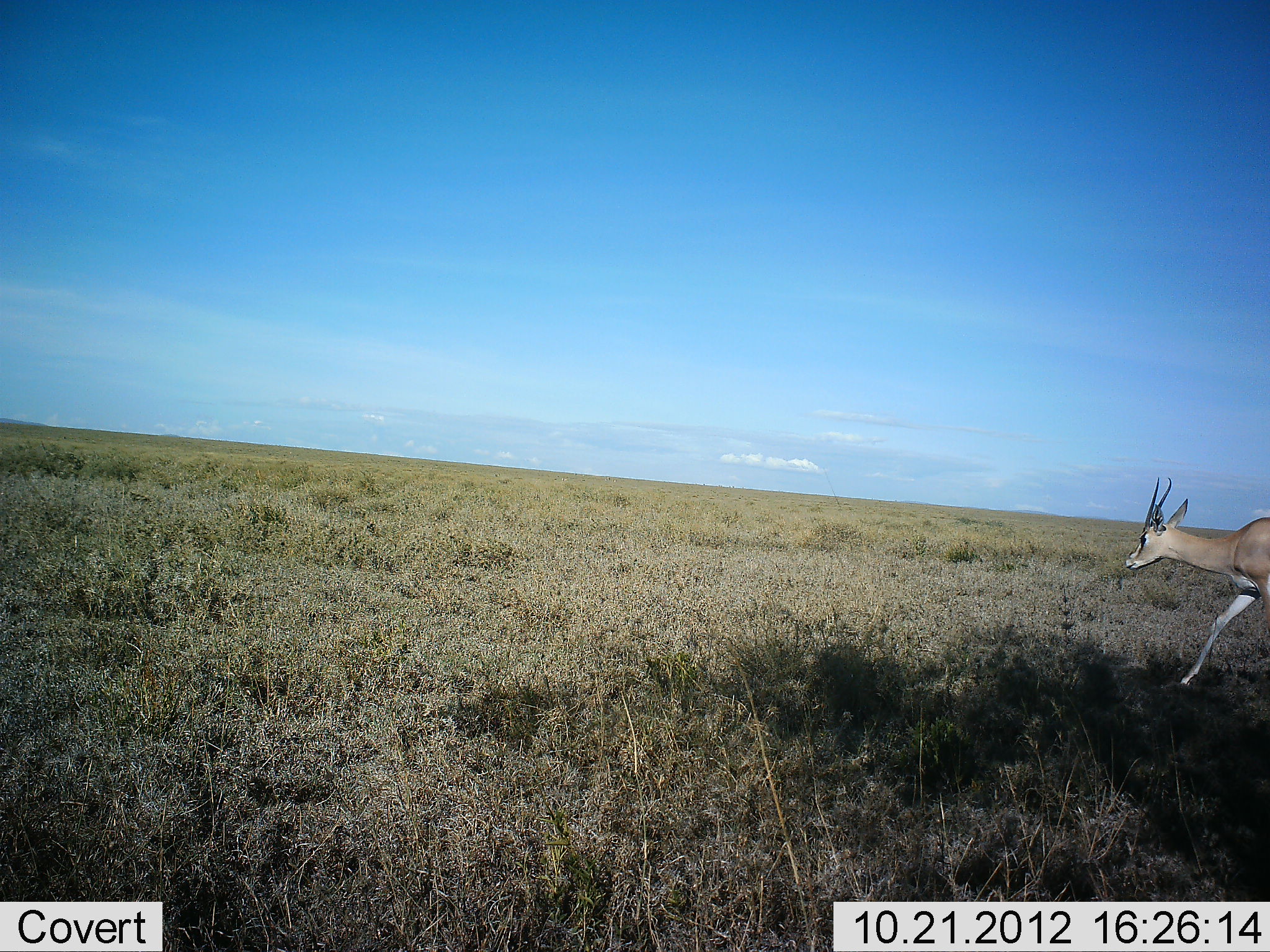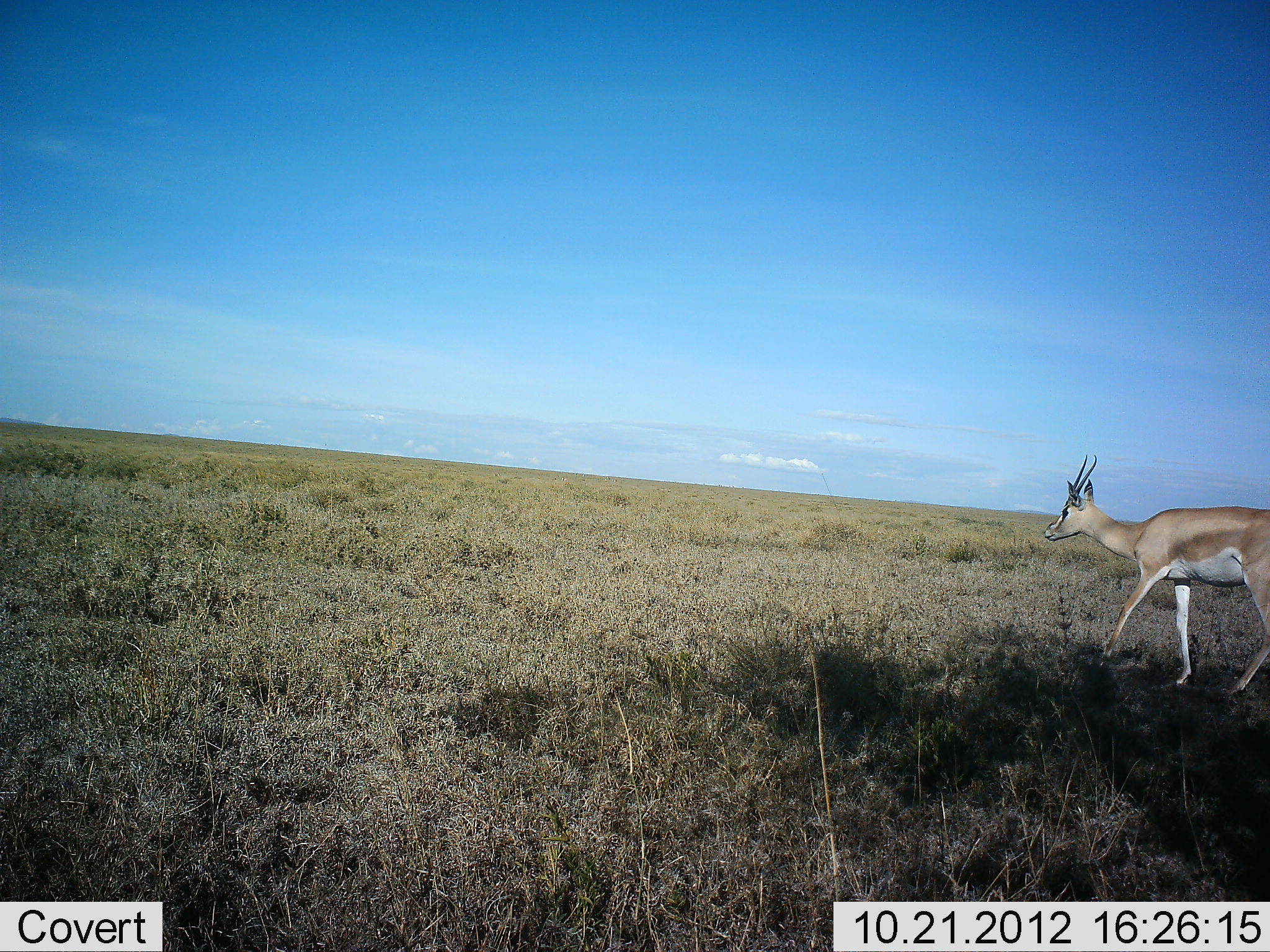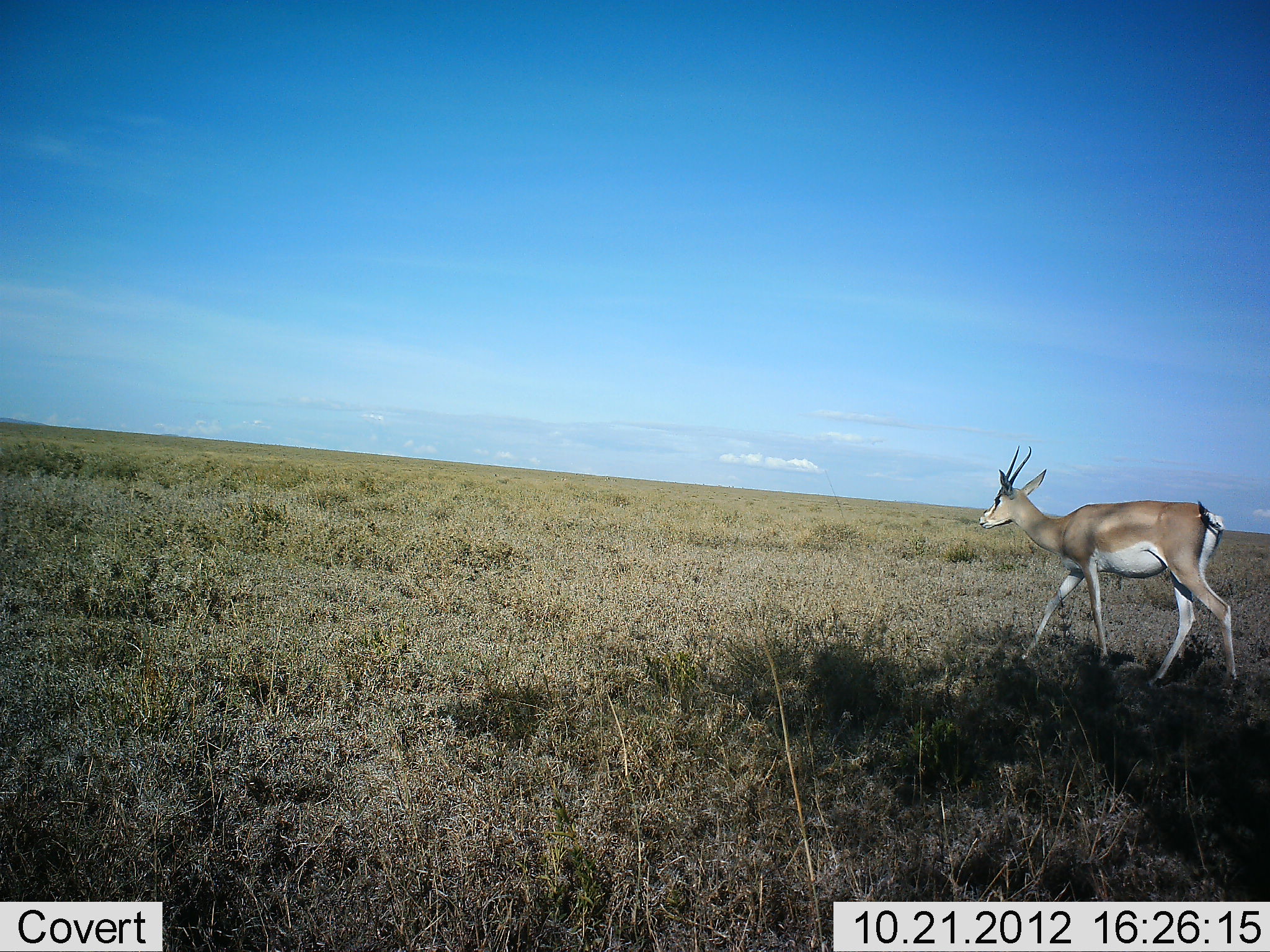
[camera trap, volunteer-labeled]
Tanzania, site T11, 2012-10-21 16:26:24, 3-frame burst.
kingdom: Animalia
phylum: Chordata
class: Mammalia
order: Artiodactyla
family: Bovidae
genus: Nanger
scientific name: Nanger granti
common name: grant's gazelle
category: gazellegrants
Gazellegrants (grant's gazelle) (Nanger granti), count 1. Behavior (volunteer vote fractions): standing 0%, resting 0%, moving 100%, interacting 0%. Young present (vote fraction): 0%. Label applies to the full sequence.